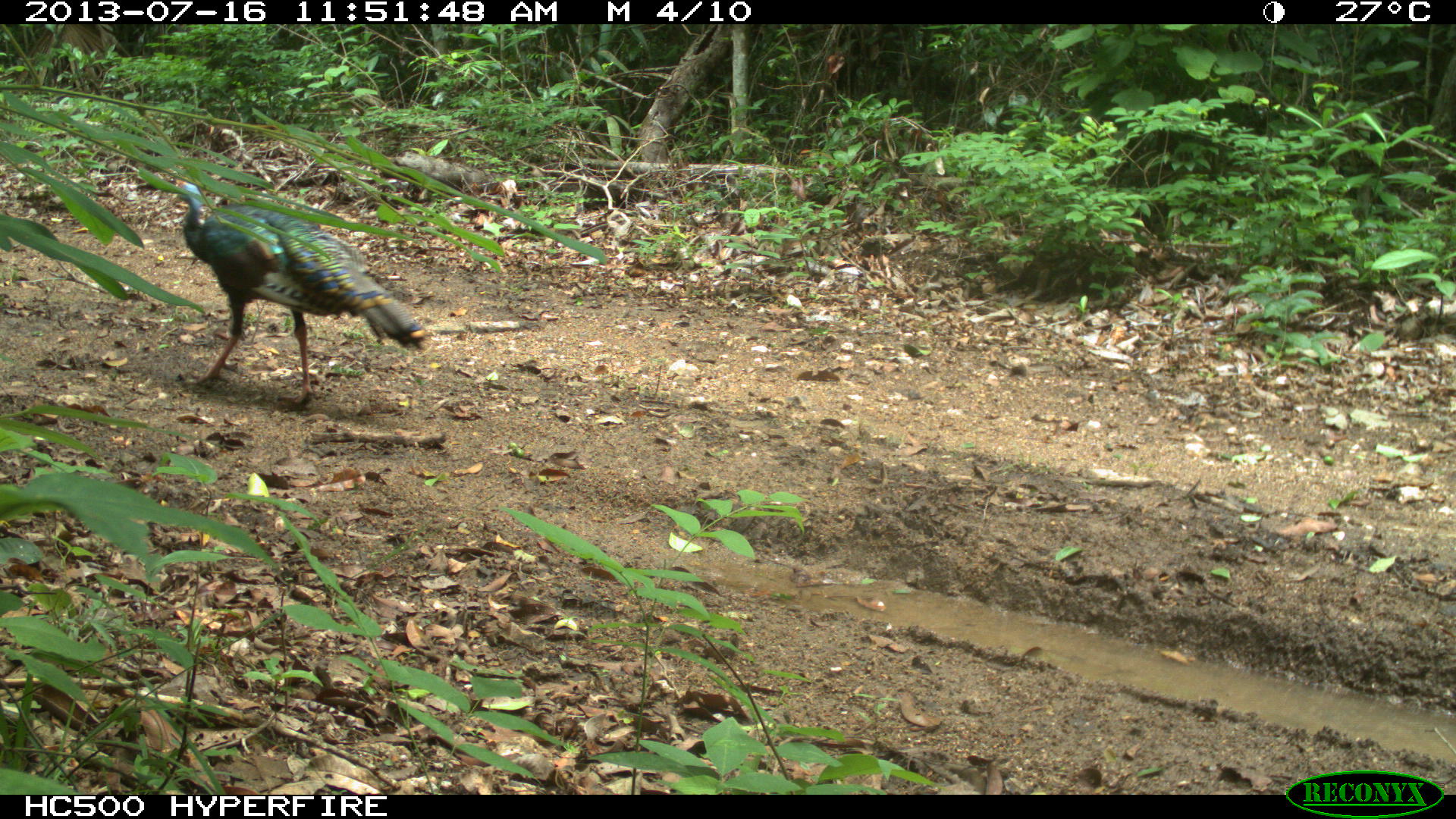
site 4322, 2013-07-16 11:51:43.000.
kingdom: Animalia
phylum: Chordata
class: Aves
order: Galliformes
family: Phasianidae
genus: Meleagris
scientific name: Meleagris ocellata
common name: ocellated turkey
Meleagris ocellata (ocellated turkey), count 1, sex male.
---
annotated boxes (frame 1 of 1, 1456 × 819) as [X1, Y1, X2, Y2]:
meleagris ocellata: [166, 178, 426, 407]